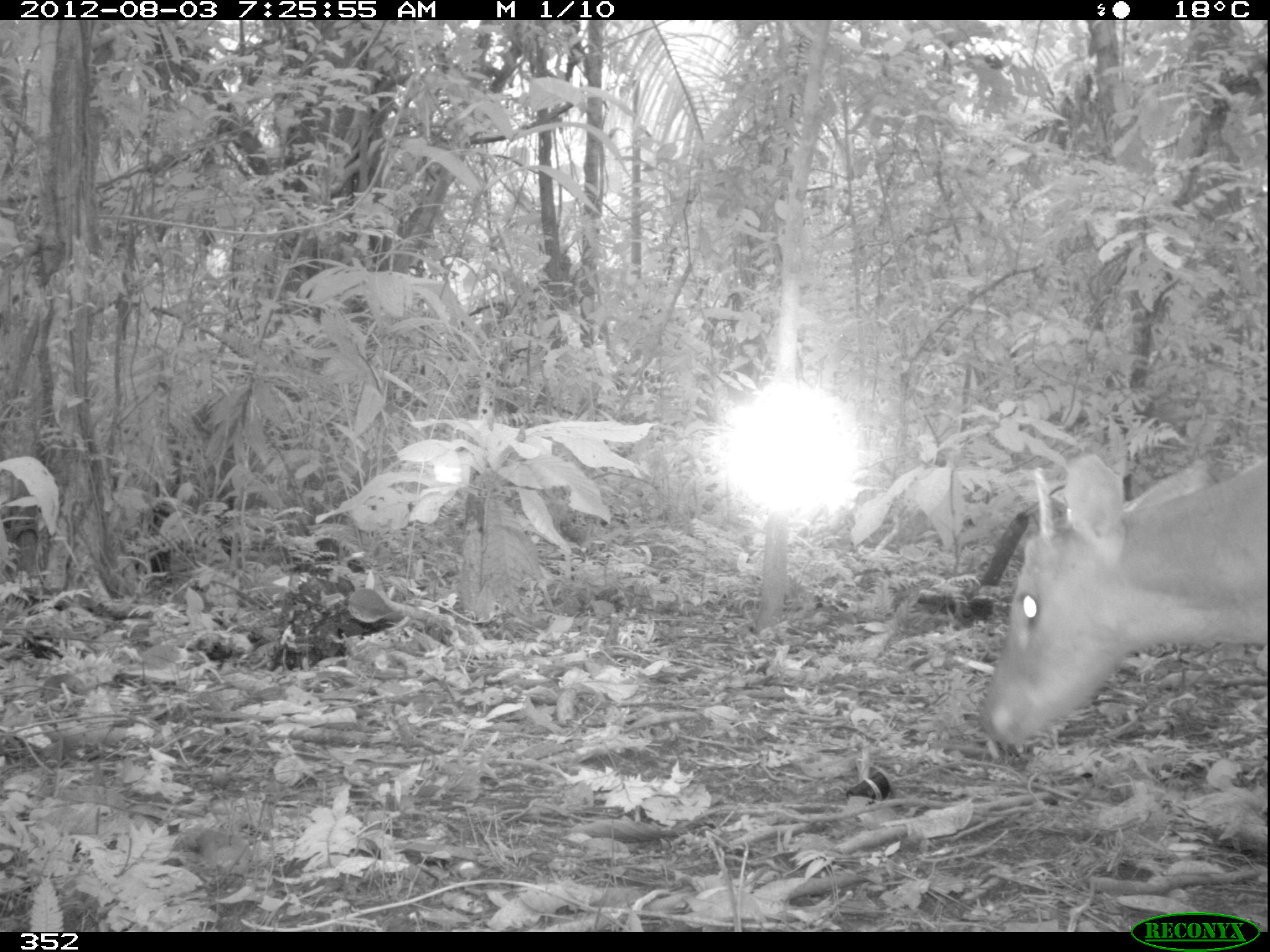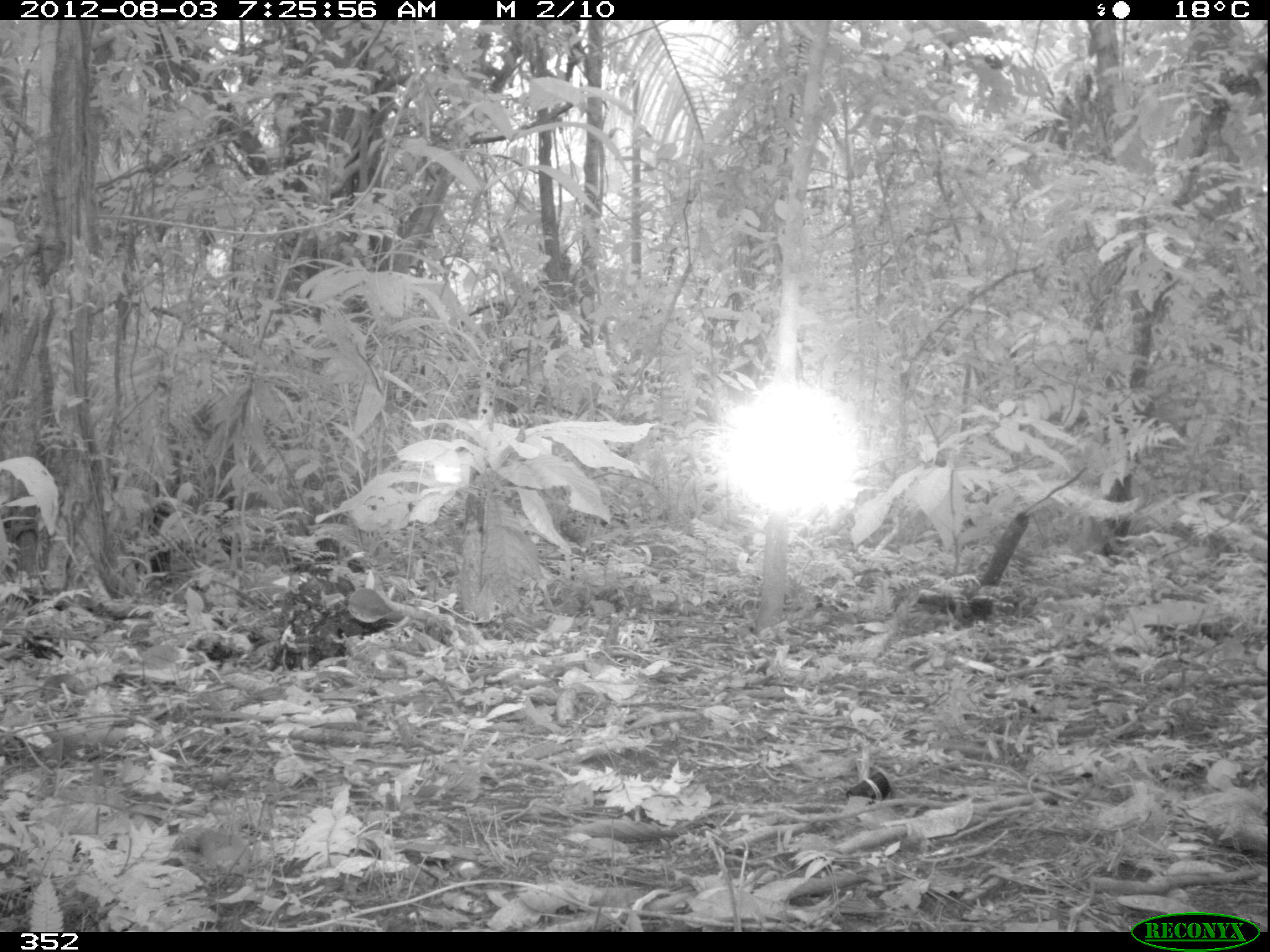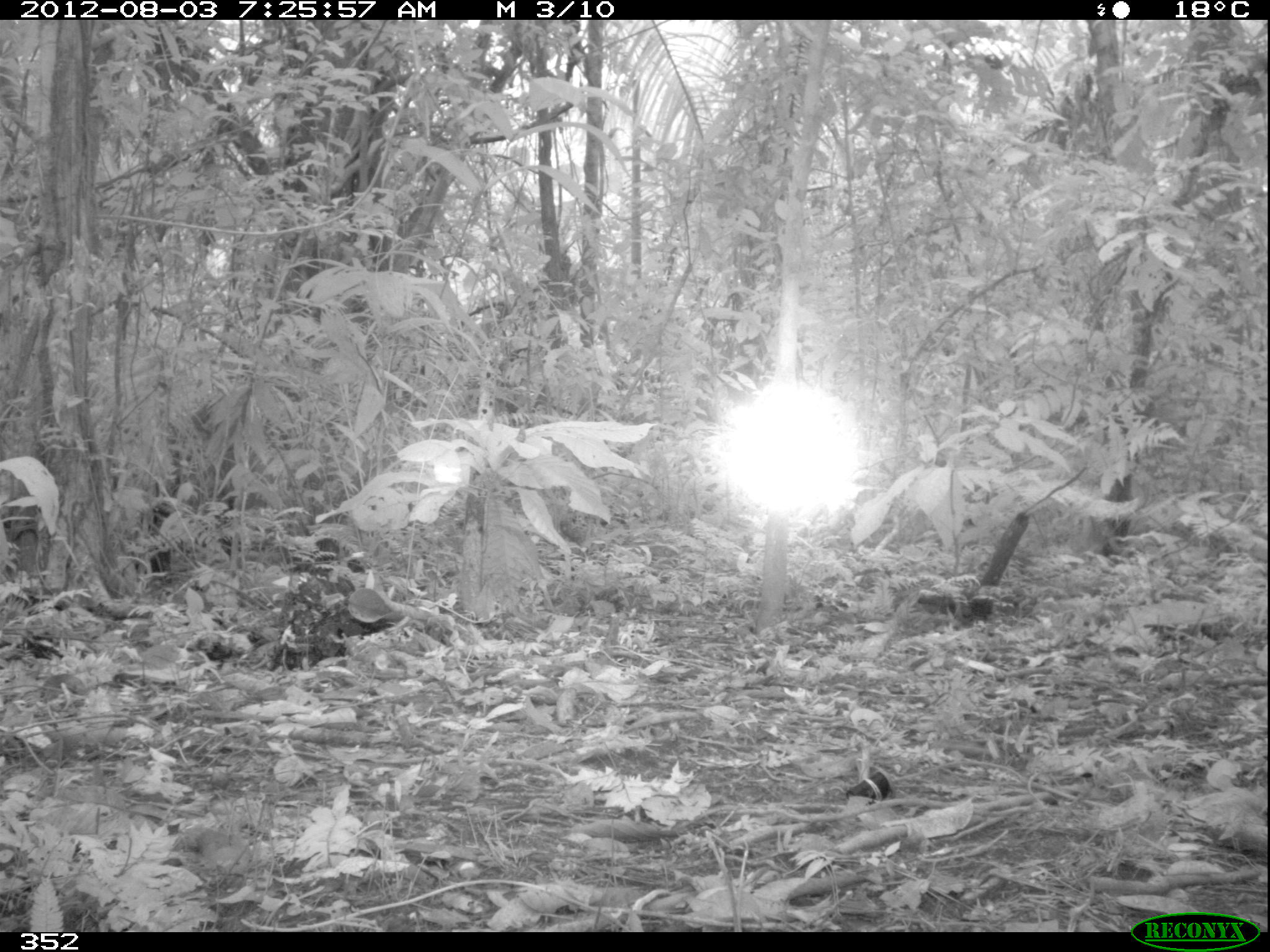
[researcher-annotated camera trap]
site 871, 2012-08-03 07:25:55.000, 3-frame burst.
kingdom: Animalia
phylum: Chordata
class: Mammalia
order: Artiodactyla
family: Cervidae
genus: Mazama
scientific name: Mazama americana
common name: red brocket